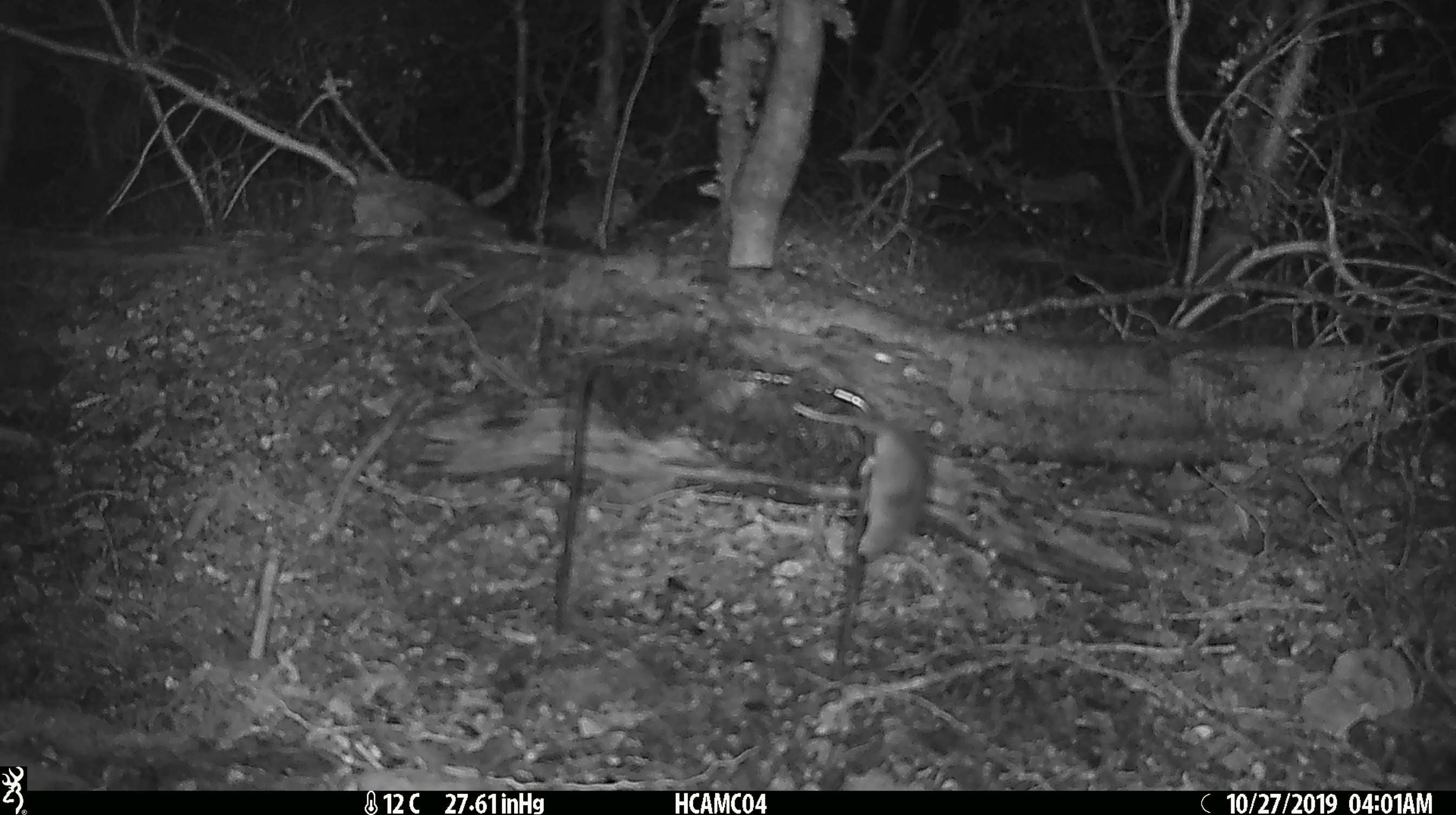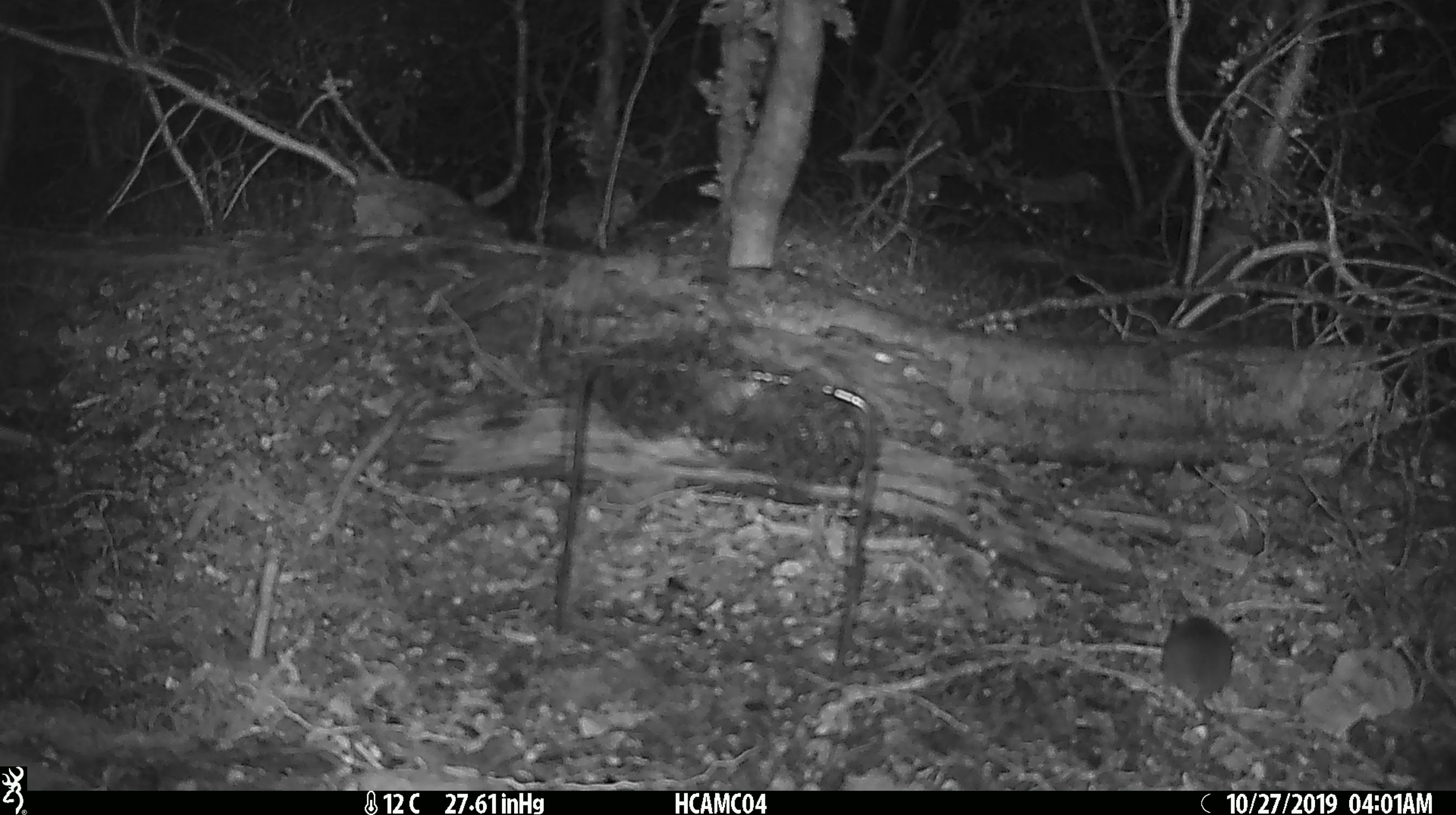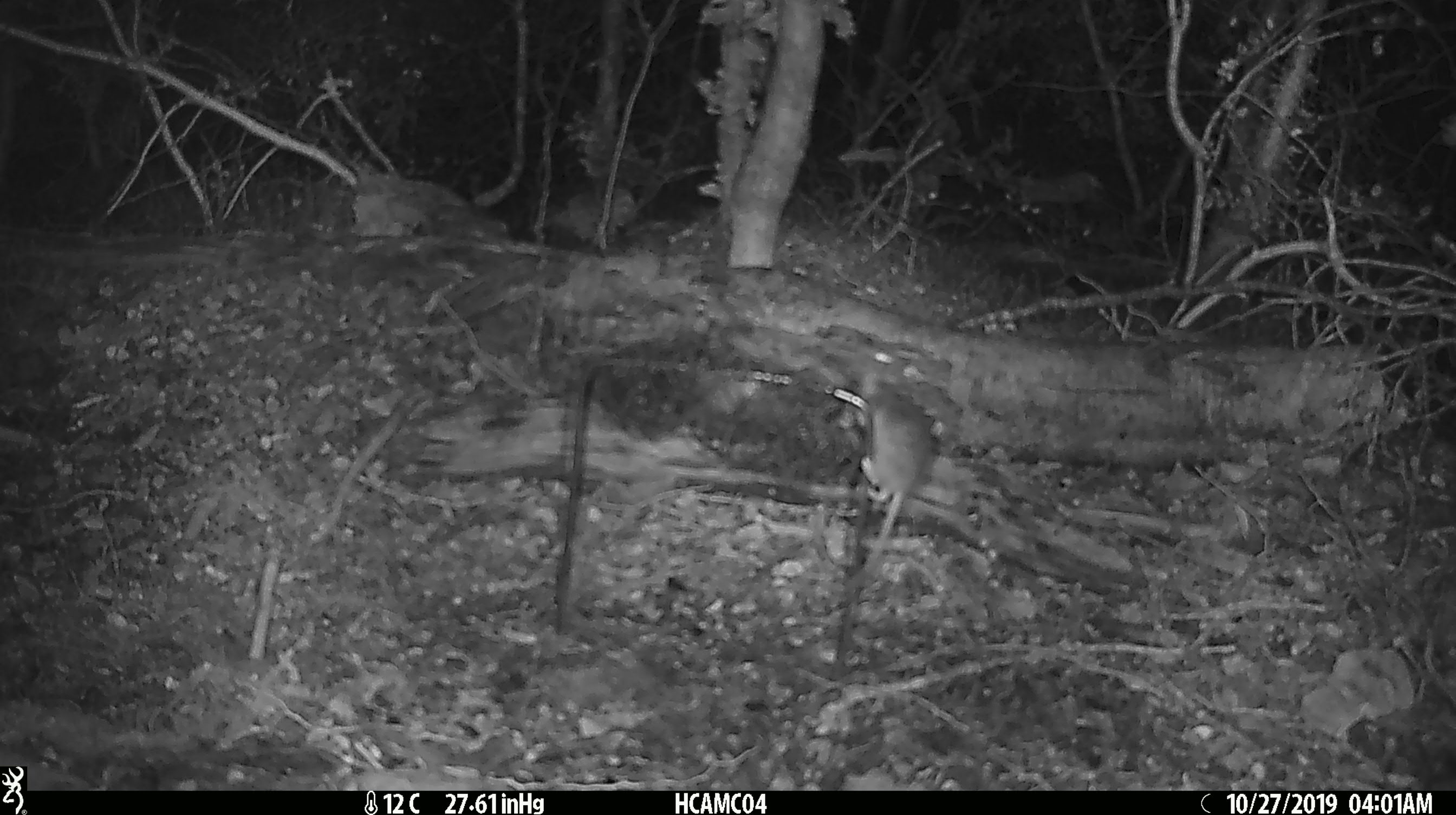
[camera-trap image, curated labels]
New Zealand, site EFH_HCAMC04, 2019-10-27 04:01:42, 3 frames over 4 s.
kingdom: Animalia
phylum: Chordata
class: Mammalia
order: Rodentia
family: Muridae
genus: Mus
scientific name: Mus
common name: mouse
Mouse (Mus).